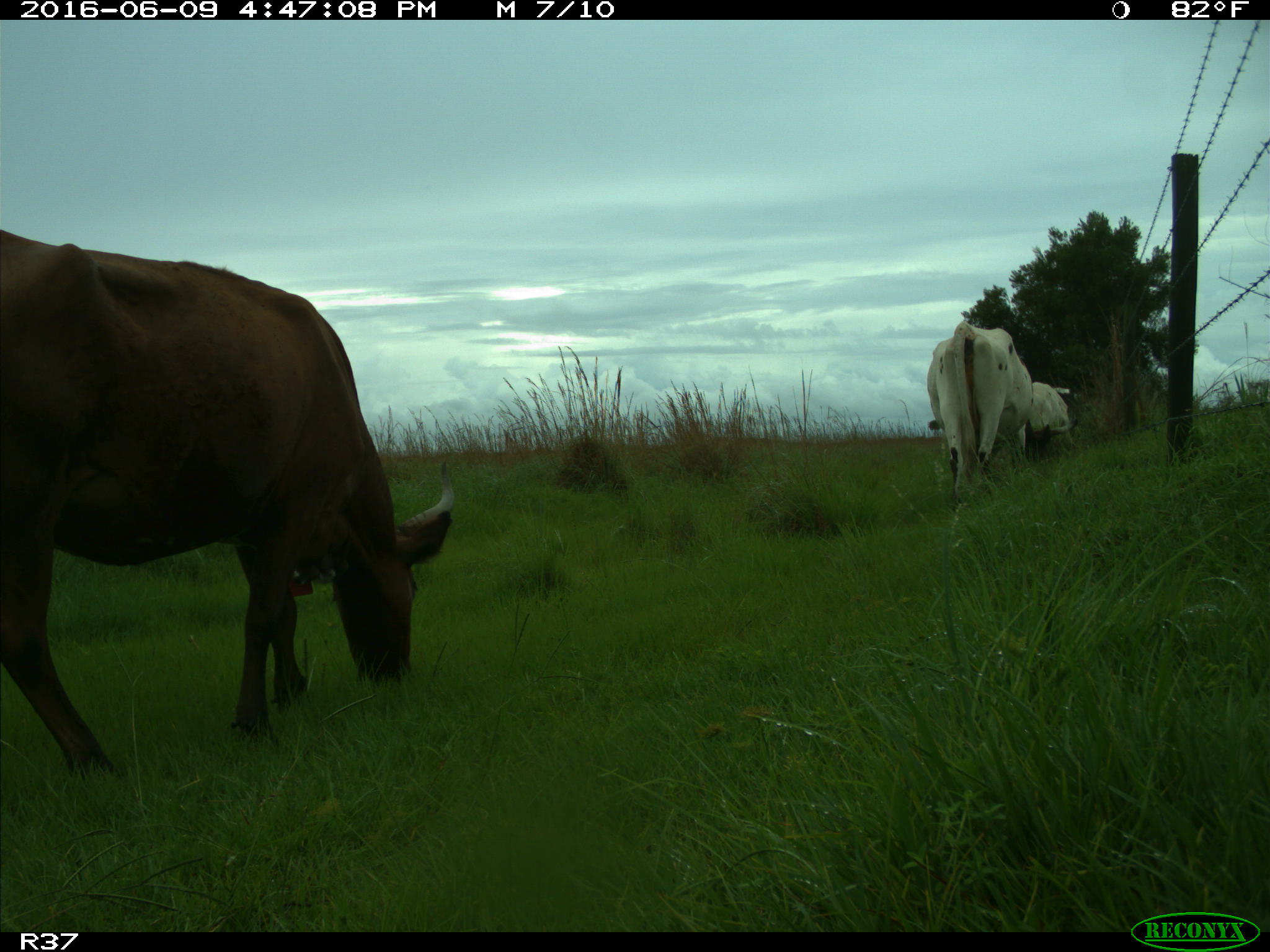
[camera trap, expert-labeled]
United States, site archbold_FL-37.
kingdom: Animalia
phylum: Chordata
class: Mammalia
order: Artiodactyla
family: Bovidae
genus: Bos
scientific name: Bos taurus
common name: domestic cow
Bos taurus (domestic cow).